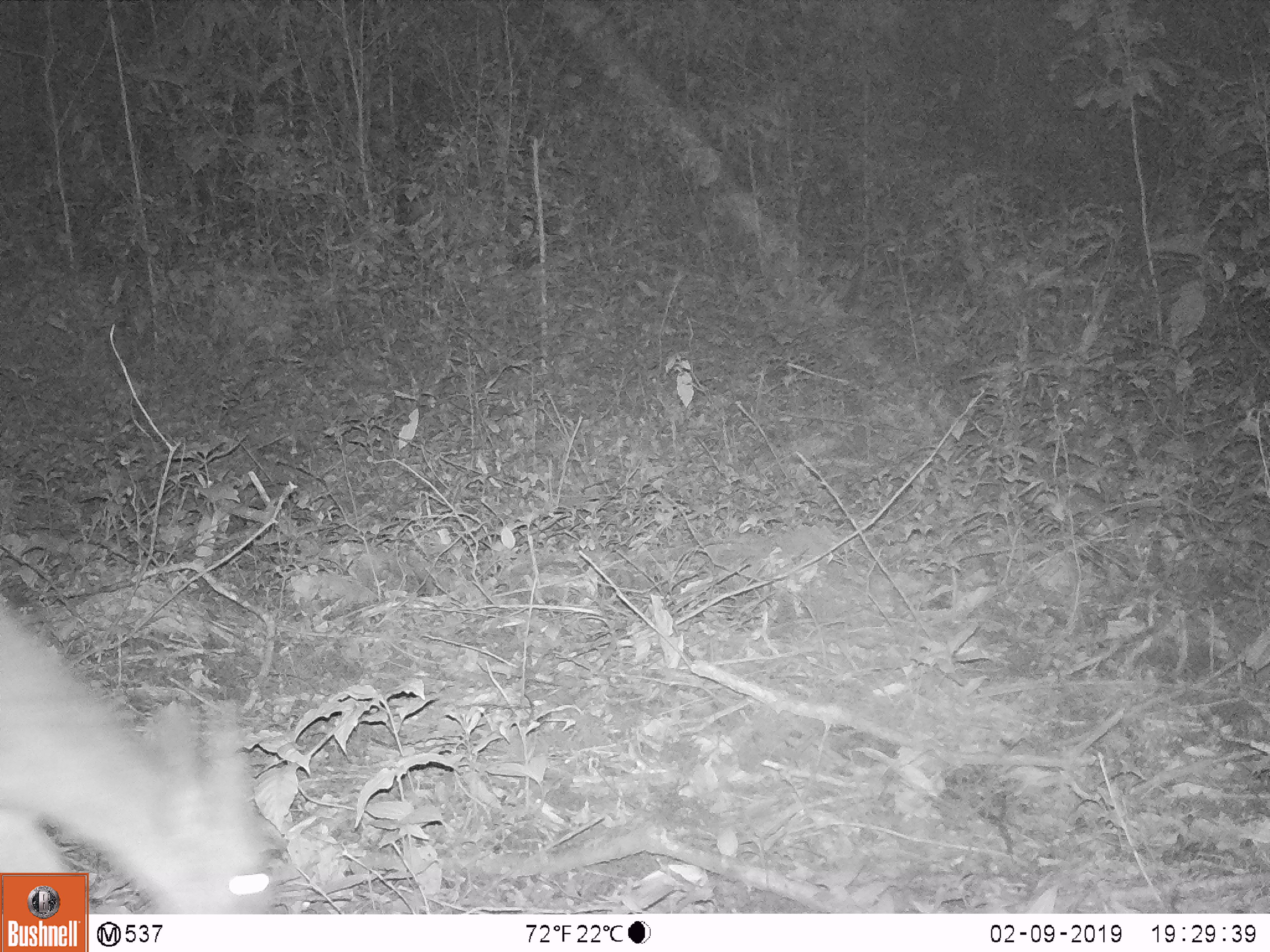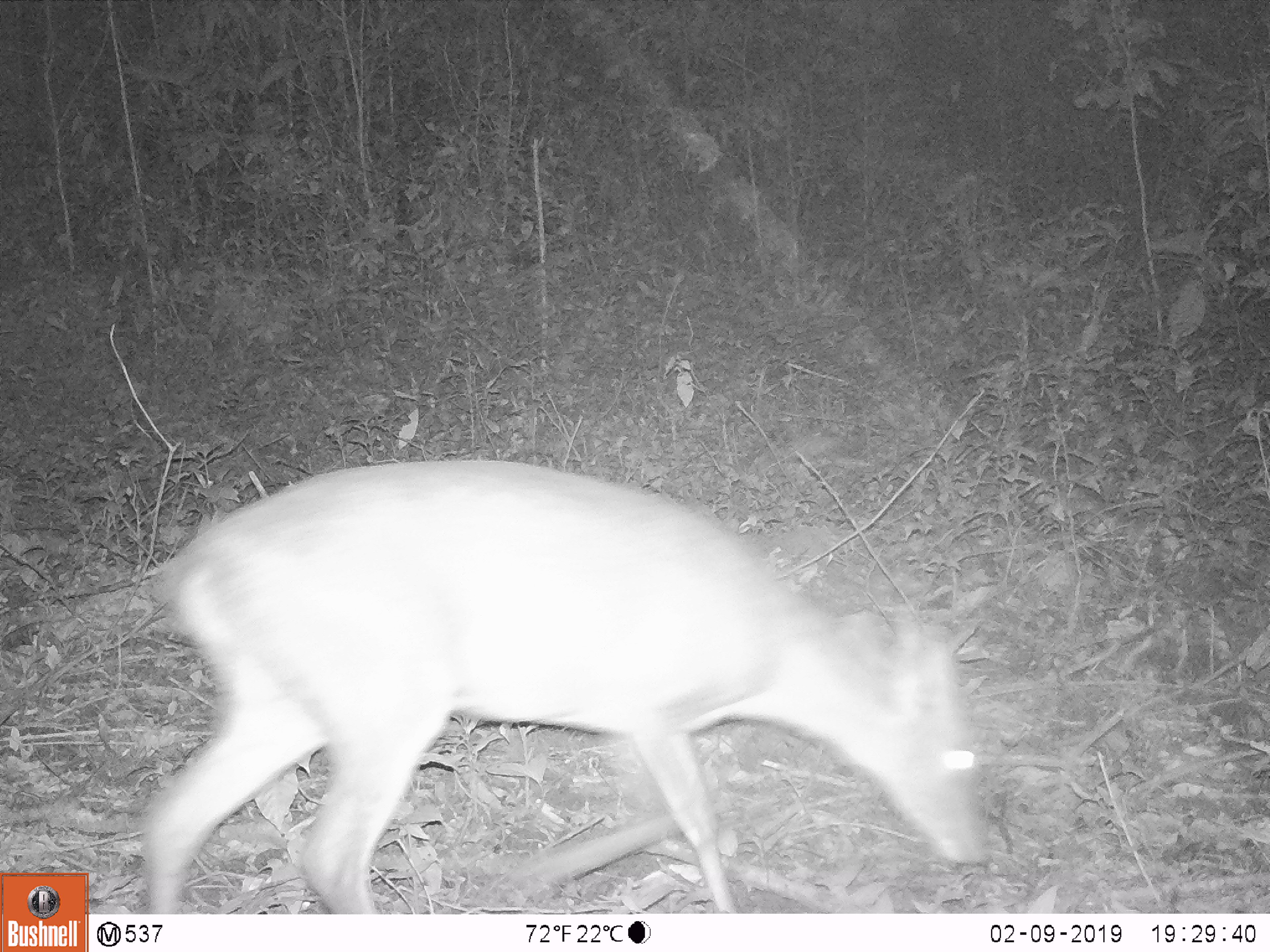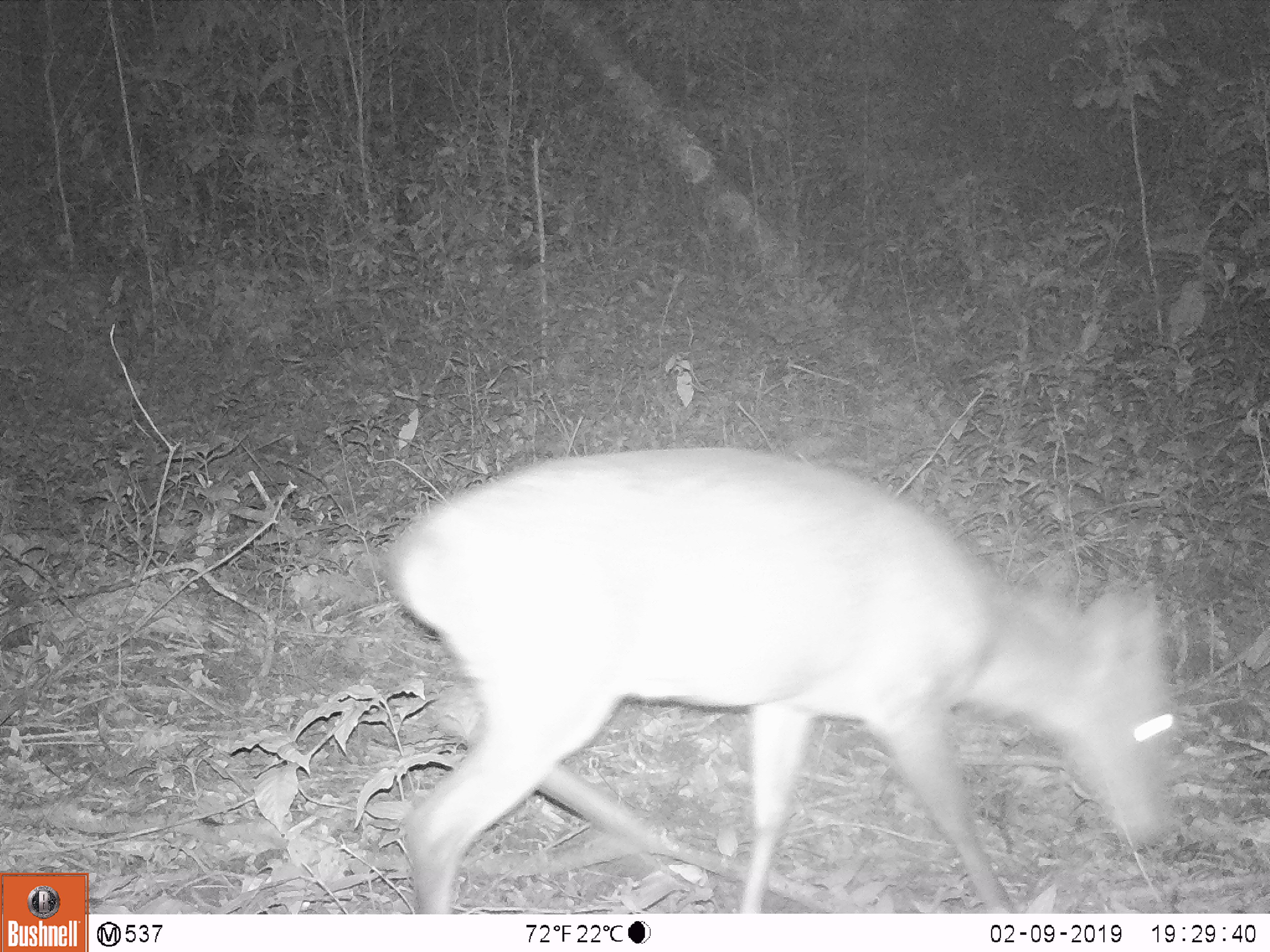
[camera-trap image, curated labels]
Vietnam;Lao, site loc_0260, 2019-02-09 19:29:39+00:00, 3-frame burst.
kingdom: Animalia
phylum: Chordata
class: Mammalia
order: Artiodactyla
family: Cervidae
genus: Muntiacus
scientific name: Muntiacus vuquangensis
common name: large-antlered muntjac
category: large antlered muntjac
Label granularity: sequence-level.